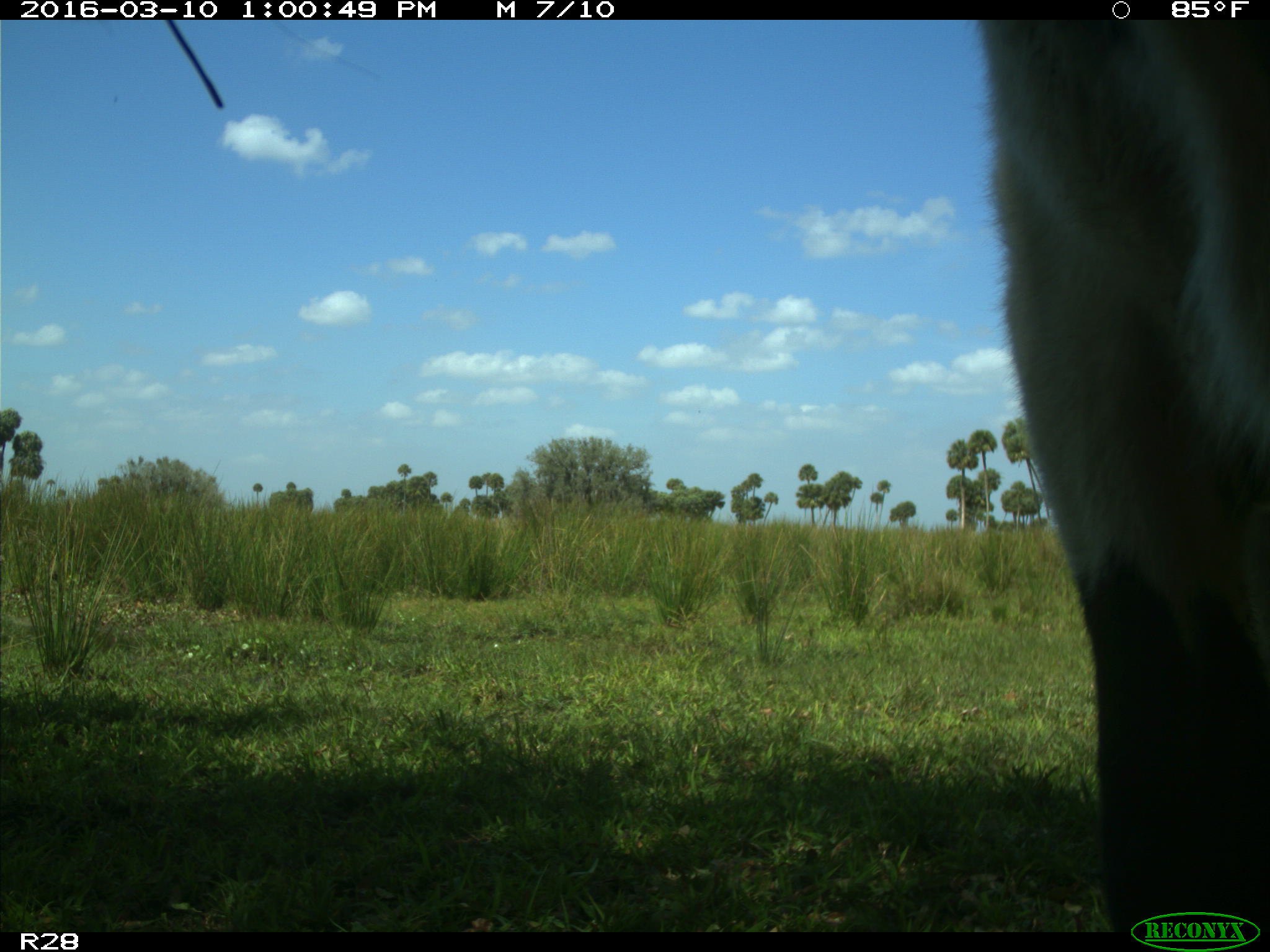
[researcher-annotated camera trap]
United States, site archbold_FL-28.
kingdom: Animalia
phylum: Chordata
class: Mammalia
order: Artiodactyla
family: Bovidae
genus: Bos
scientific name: Bos taurus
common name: domestic cow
Bos taurus (domestic cow).